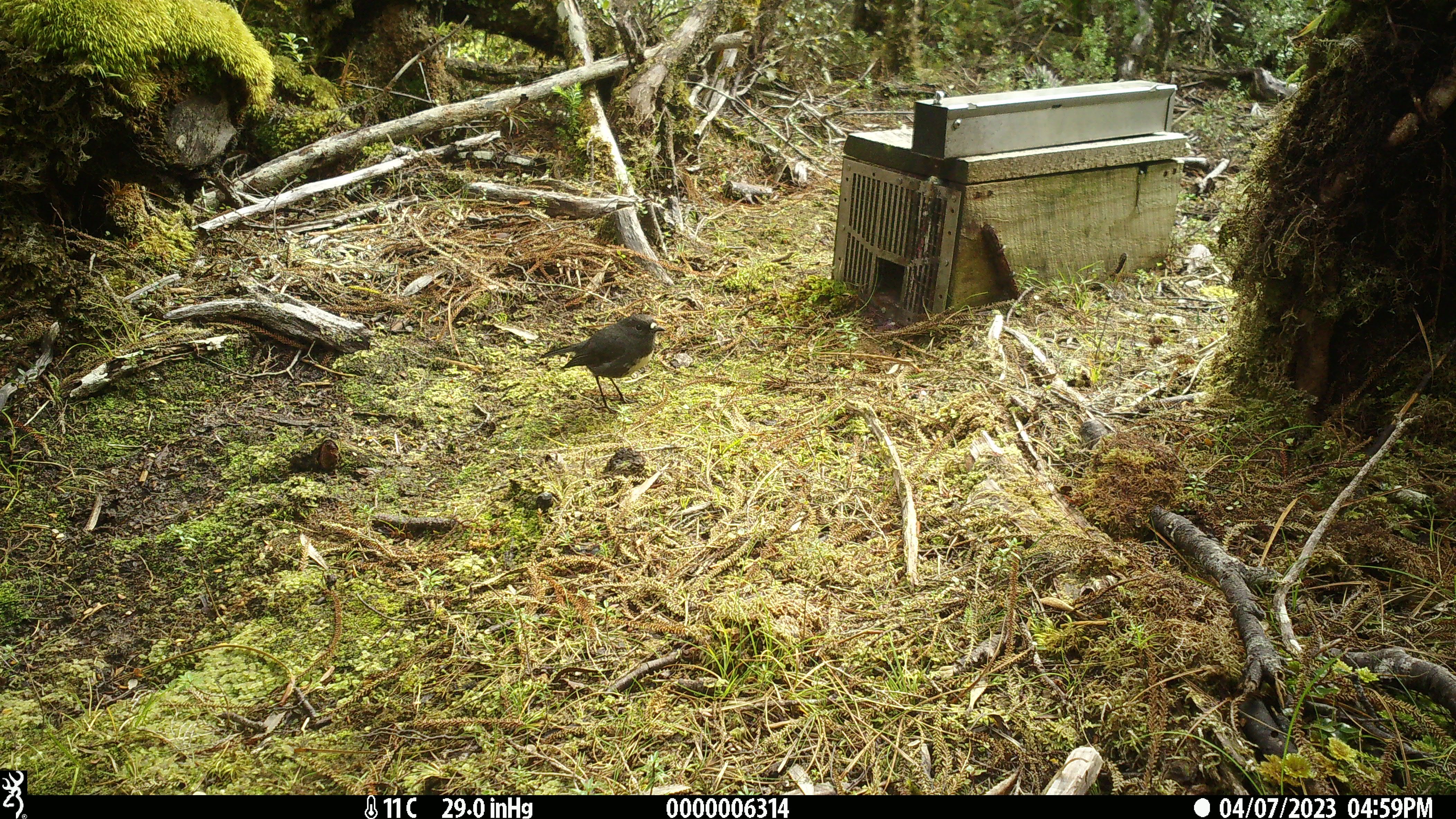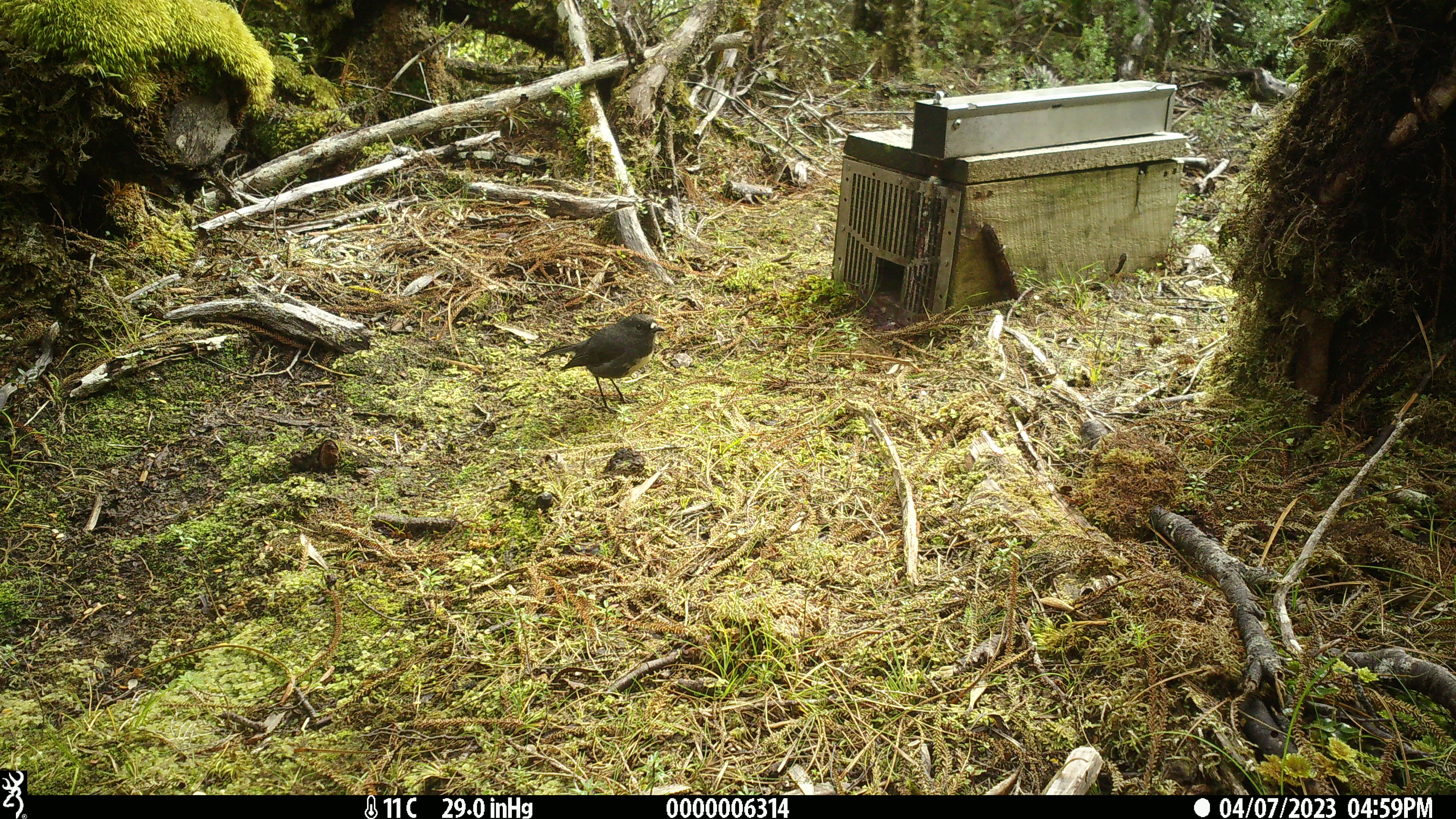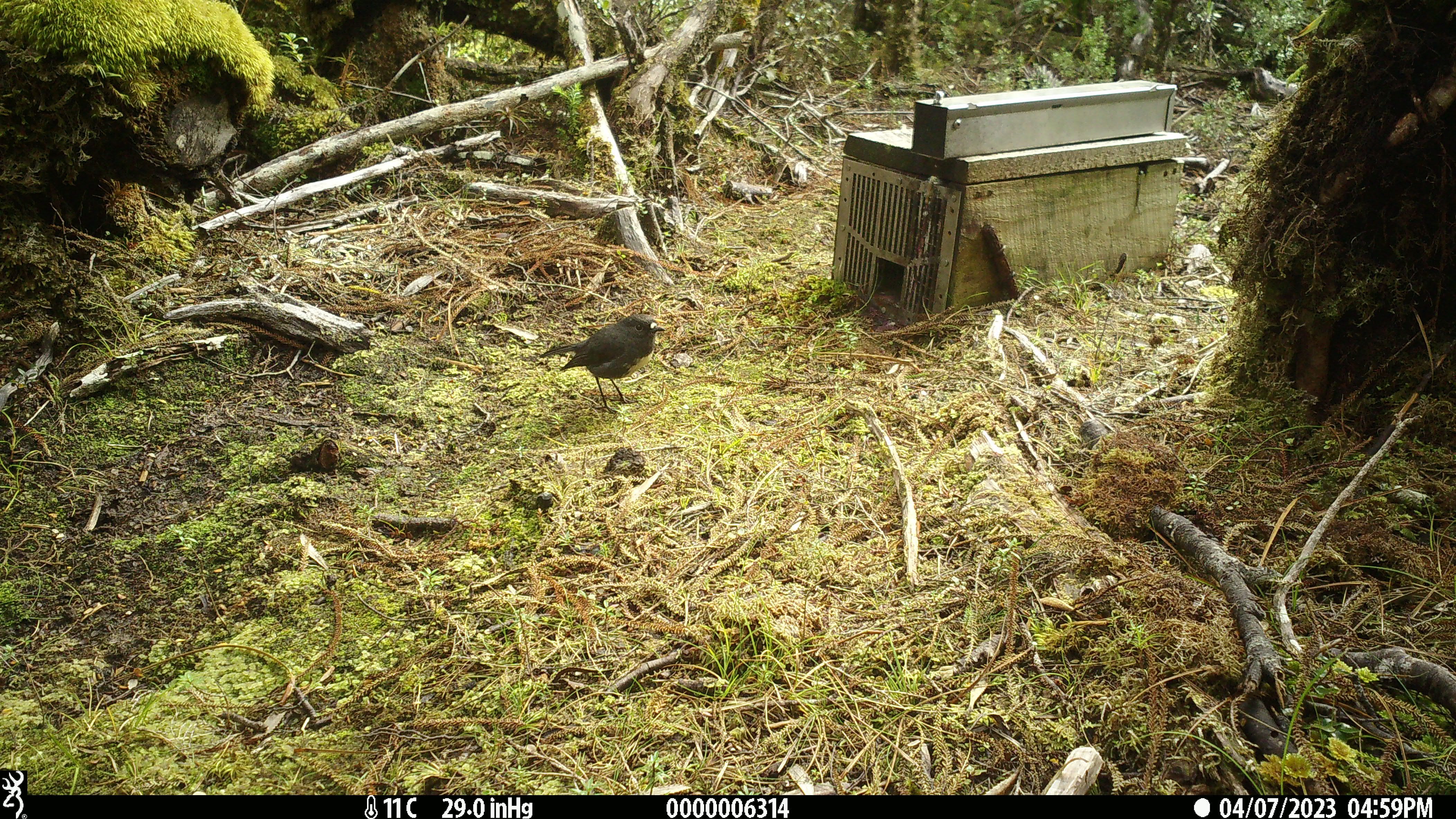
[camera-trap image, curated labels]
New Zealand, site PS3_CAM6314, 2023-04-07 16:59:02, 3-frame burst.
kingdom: Animalia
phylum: Chordata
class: Aves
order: Passeriformes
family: Petroicidae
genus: Petroica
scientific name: Petroica australis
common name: new zealand robin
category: robin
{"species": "robin (new zealand robin) (Petroica australis)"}